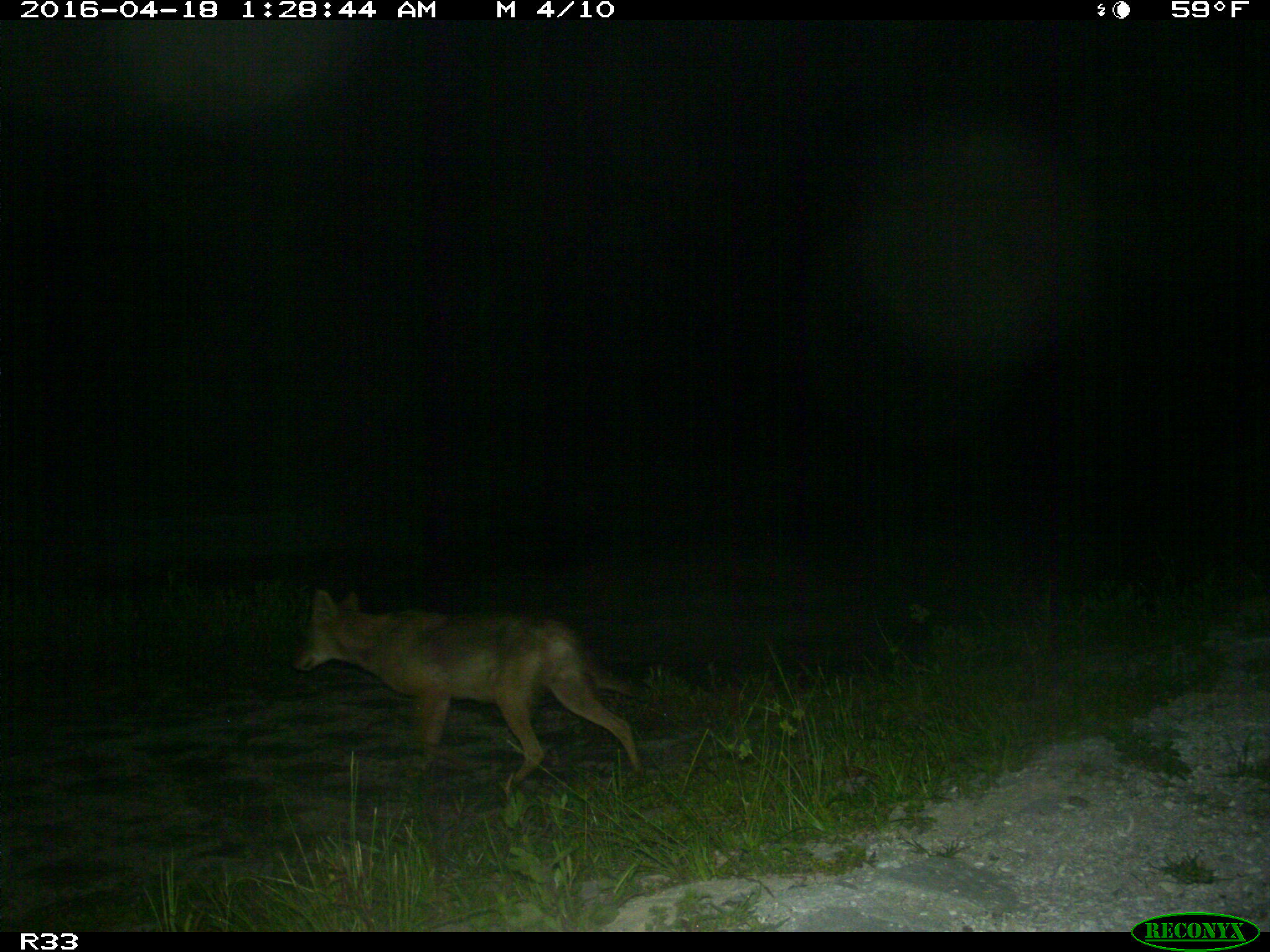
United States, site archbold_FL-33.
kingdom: Animalia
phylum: Chordata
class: Mammalia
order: Carnivora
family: Canidae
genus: Canis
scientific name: Canis latrans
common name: coyote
Canis latrans (coyote).